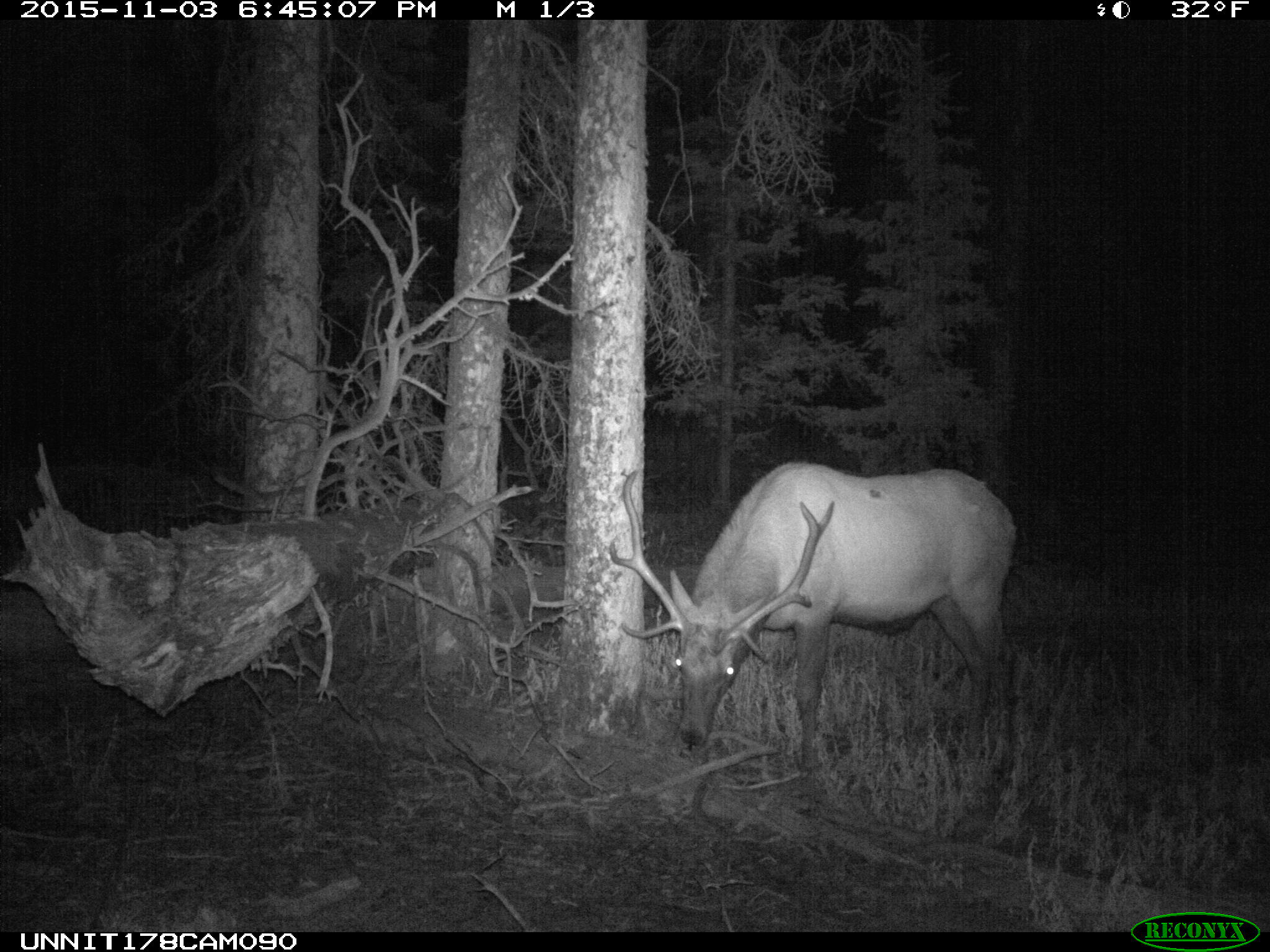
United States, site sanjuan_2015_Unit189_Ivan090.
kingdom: Animalia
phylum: Chordata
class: Mammalia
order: Artiodactyla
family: Cervidae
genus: Cervus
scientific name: Cervus elaphus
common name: red deer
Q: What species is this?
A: Cervus elaphus (red deer).